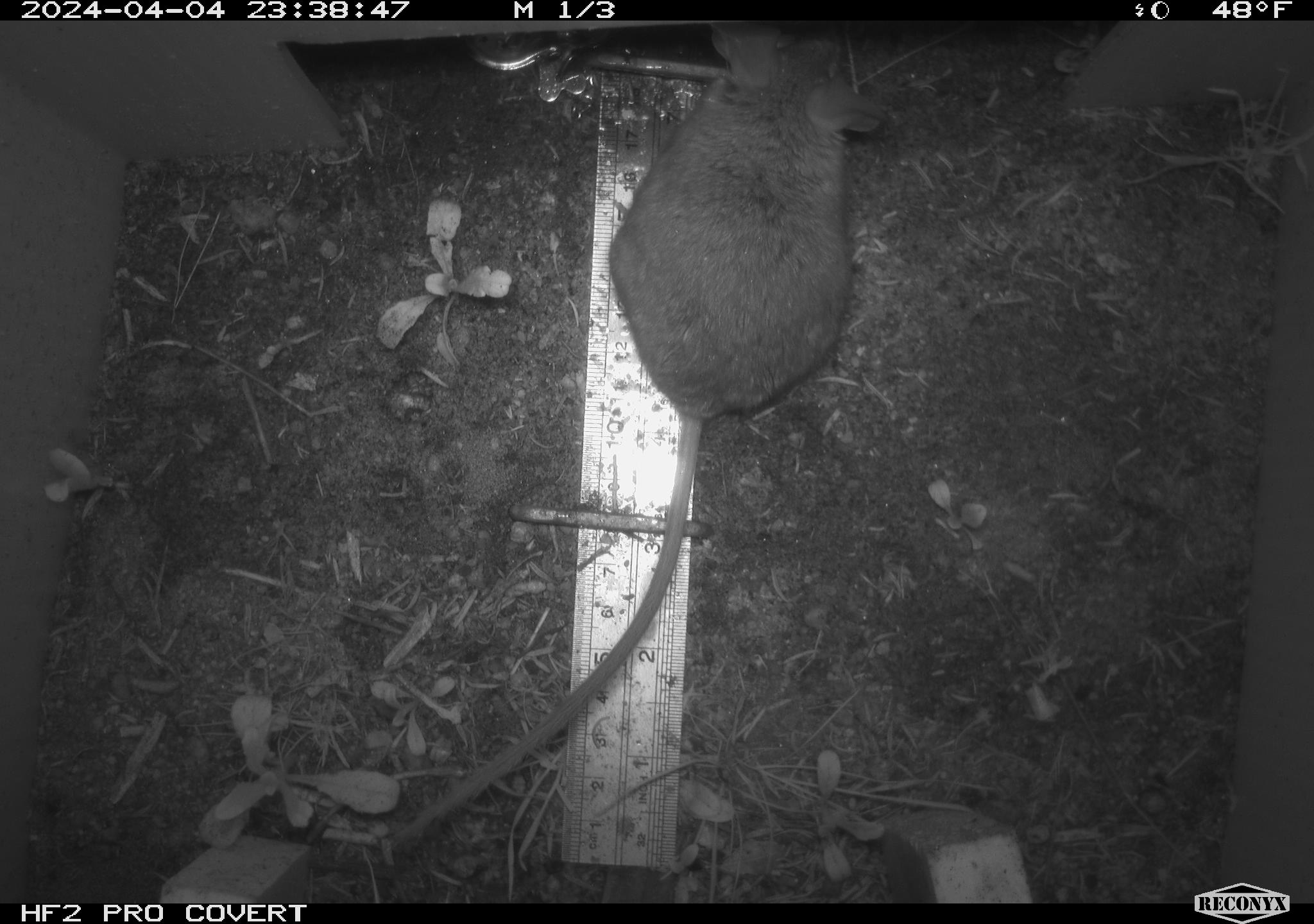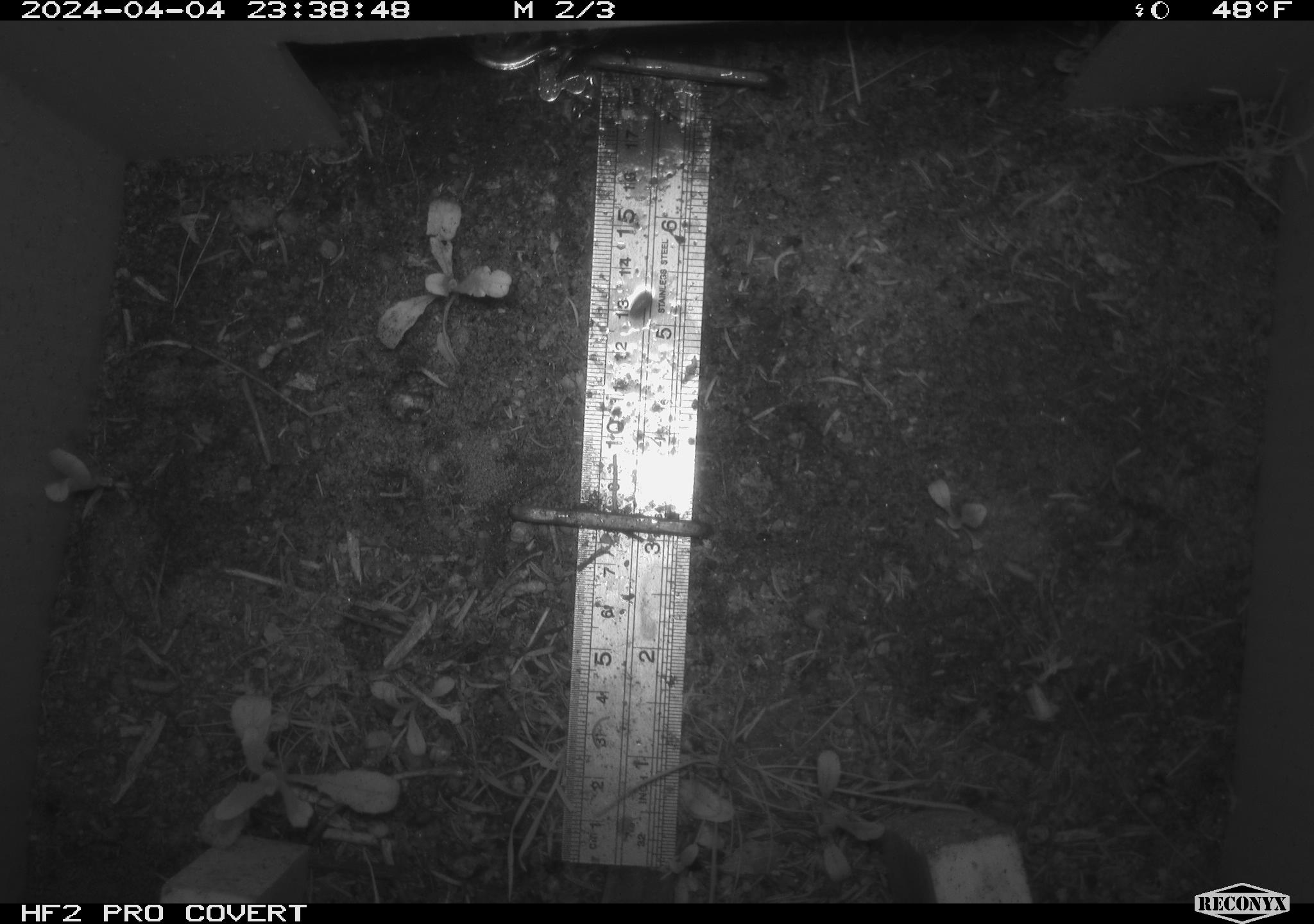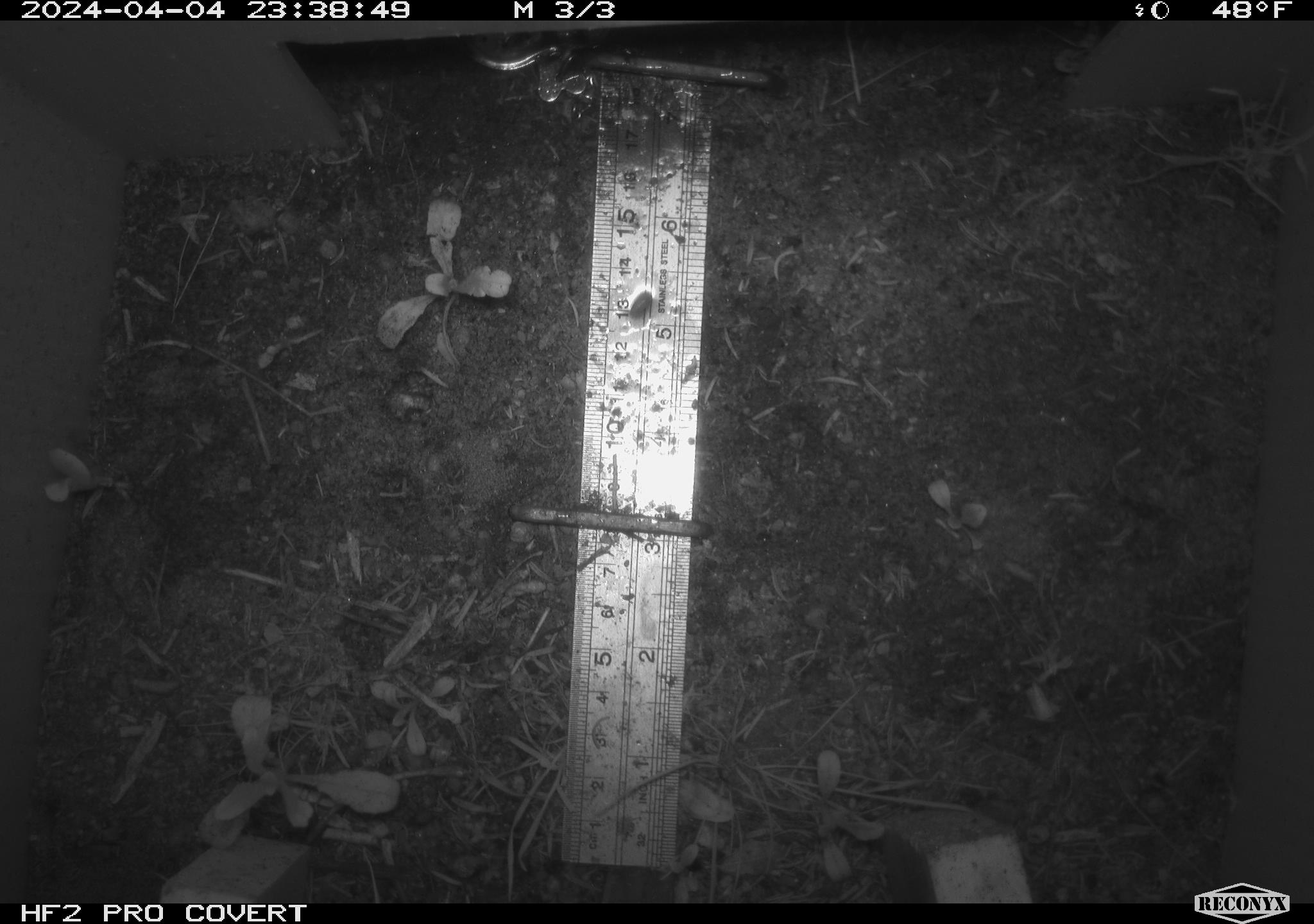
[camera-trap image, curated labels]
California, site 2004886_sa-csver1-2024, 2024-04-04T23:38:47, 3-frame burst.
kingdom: Animalia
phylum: Chordata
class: Mammalia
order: Rodentia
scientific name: Rodentia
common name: rodent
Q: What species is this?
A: Rodent (Rodentia).